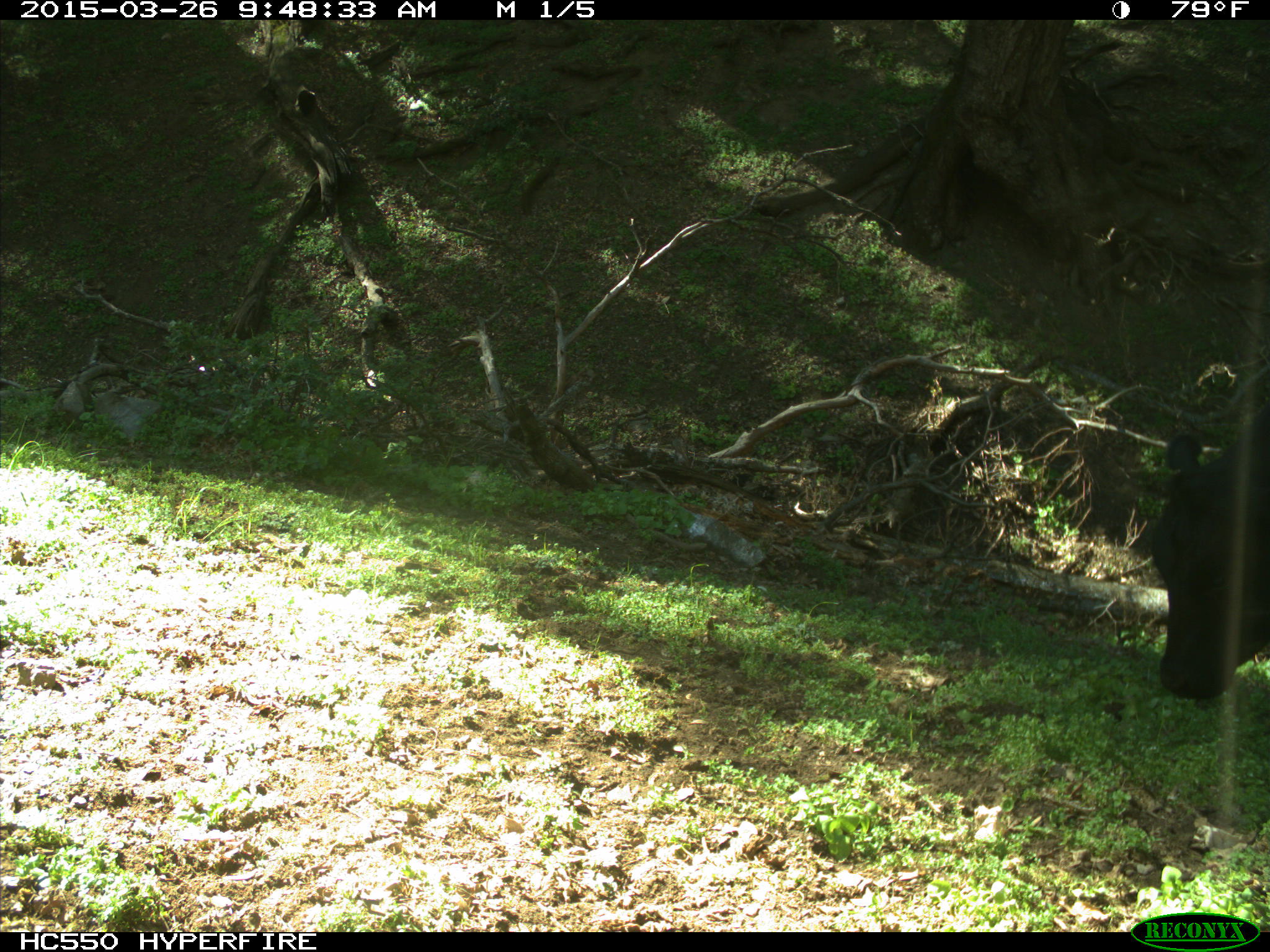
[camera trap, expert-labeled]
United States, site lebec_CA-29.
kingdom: Animalia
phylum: Chordata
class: Mammalia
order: Artiodactyla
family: Bovidae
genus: Bos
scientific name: Bos taurus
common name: domestic cow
Bos taurus (domestic cow).